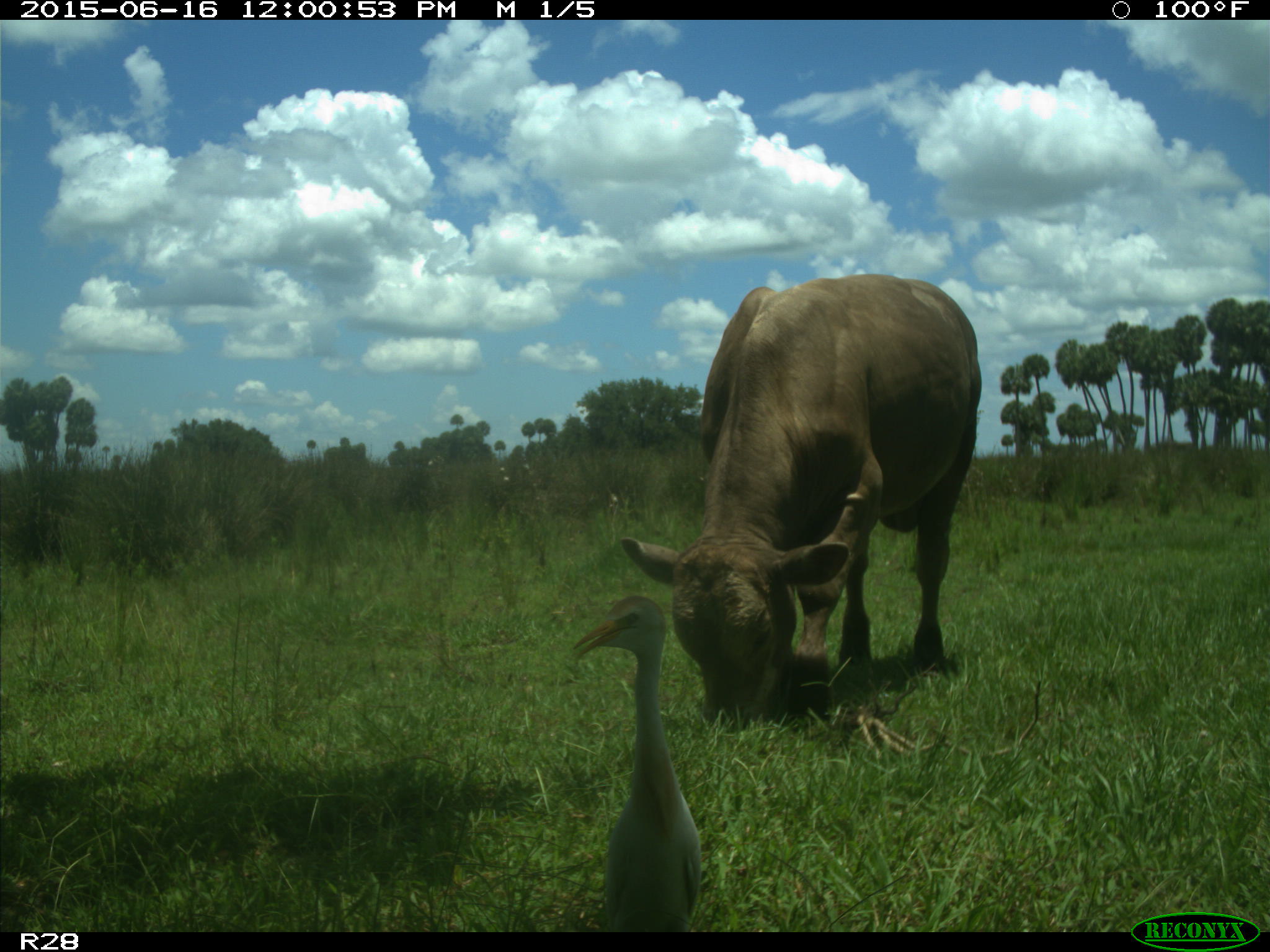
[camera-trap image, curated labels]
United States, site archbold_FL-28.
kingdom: Animalia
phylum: Chordata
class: Mammalia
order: Artiodactyla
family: Bovidae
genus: Bos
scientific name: Bos taurus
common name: domestic cow